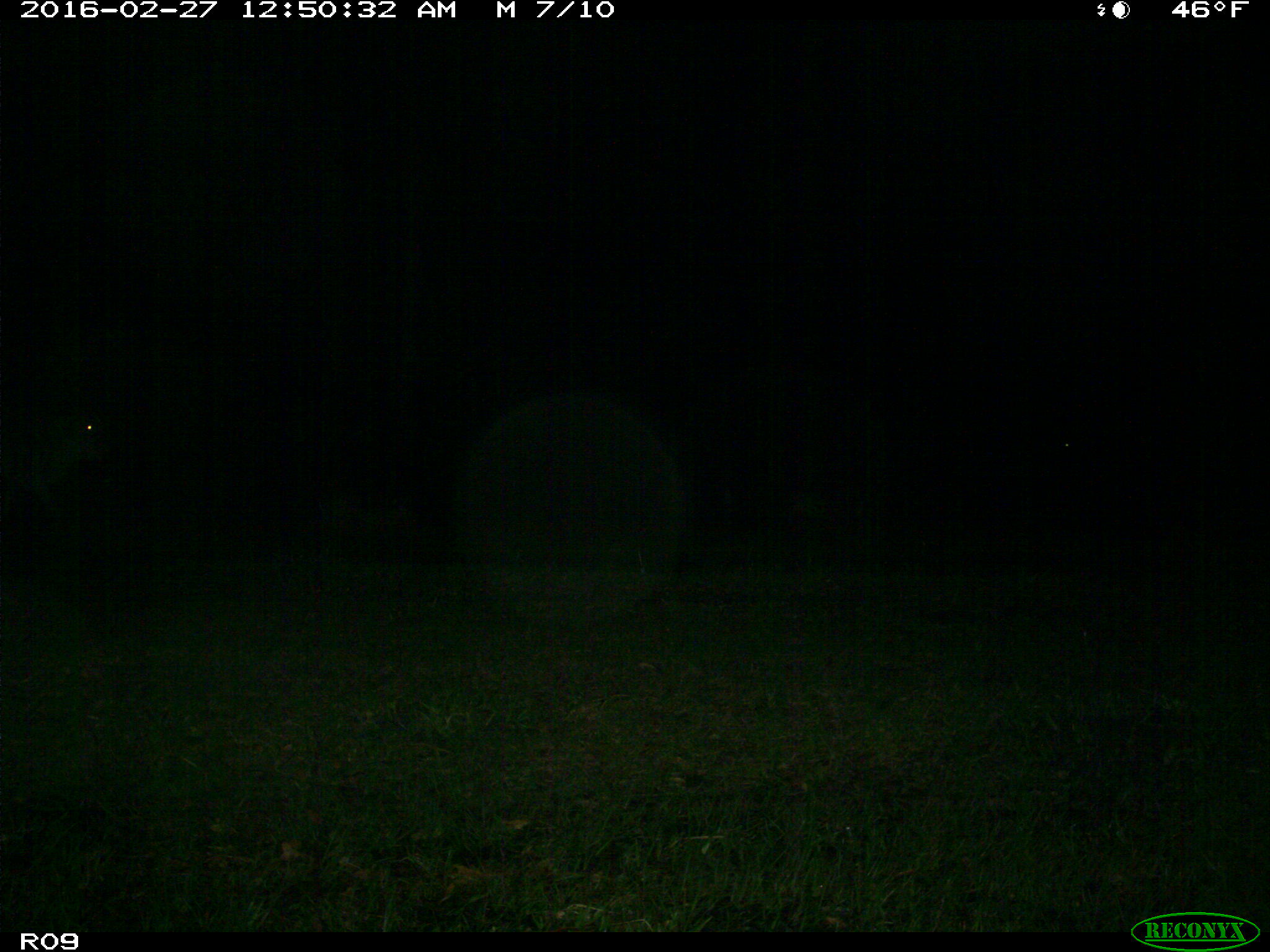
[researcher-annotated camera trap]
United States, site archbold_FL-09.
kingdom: Animalia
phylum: Chordata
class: Mammalia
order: Artiodactyla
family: Bovidae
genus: Bos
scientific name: Bos taurus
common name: domestic cow